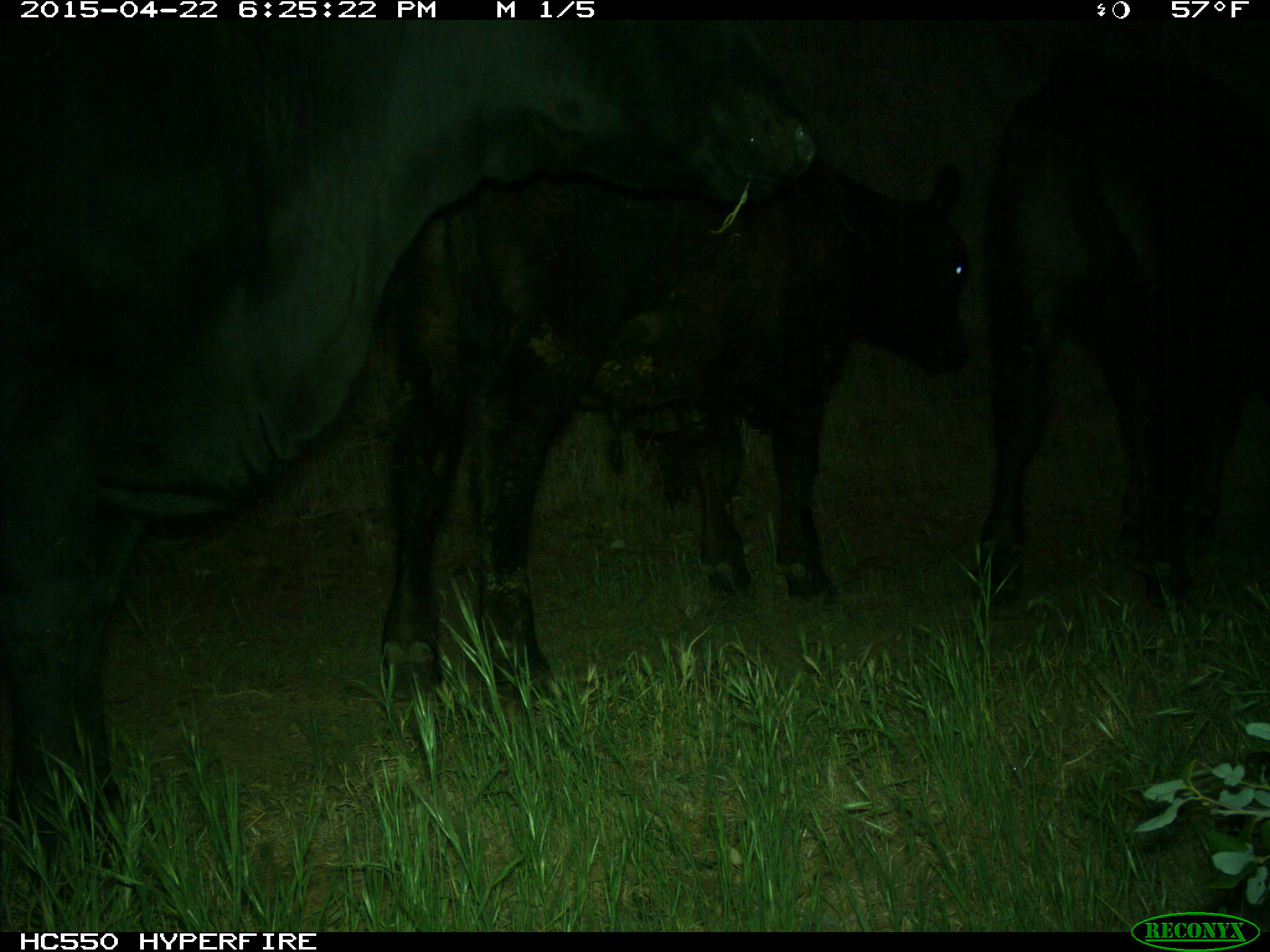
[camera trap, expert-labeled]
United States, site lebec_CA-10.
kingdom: Animalia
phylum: Chordata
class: Mammalia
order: Artiodactyla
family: Bovidae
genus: Bos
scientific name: Bos taurus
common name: domestic cow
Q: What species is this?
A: Bos taurus (domestic cow).